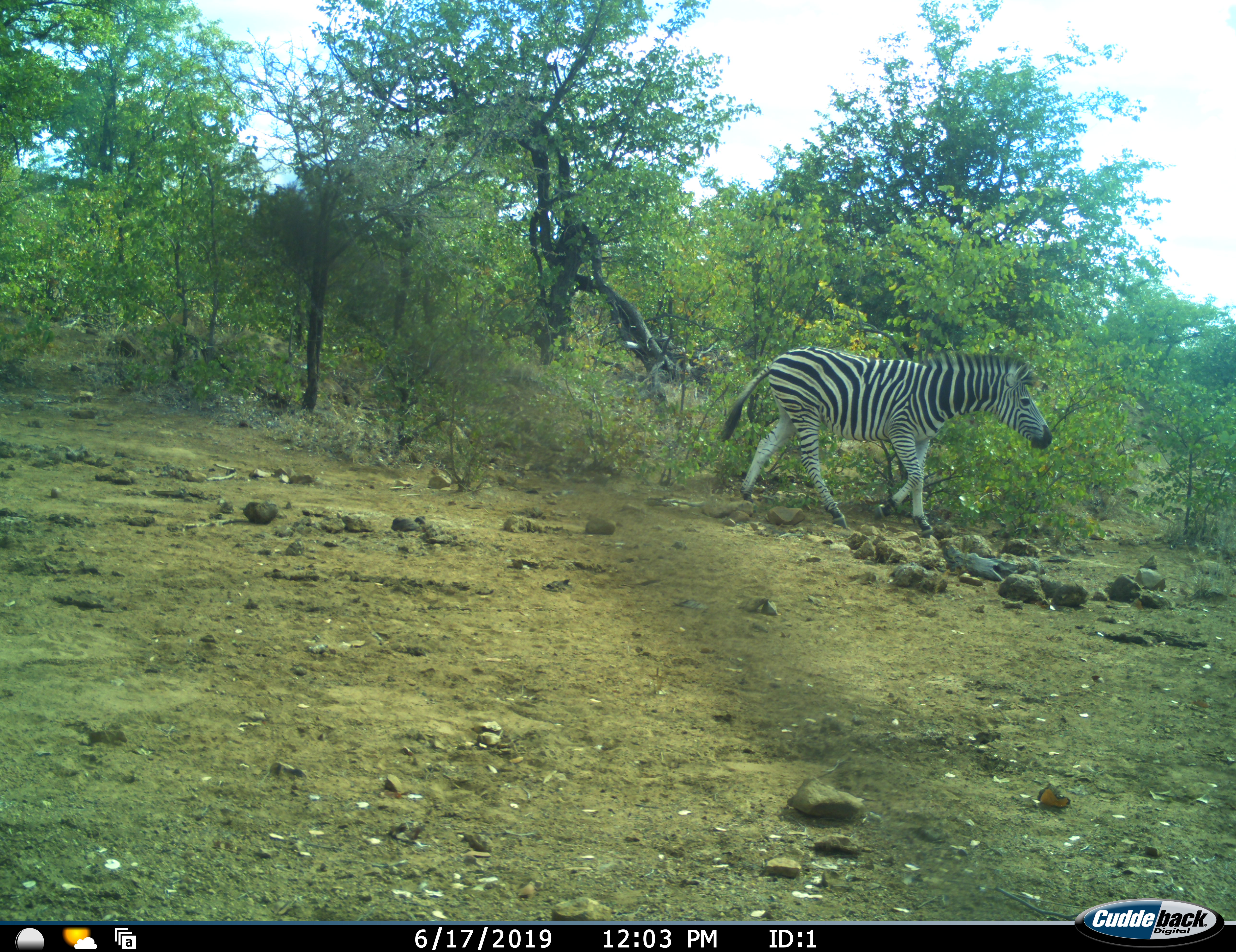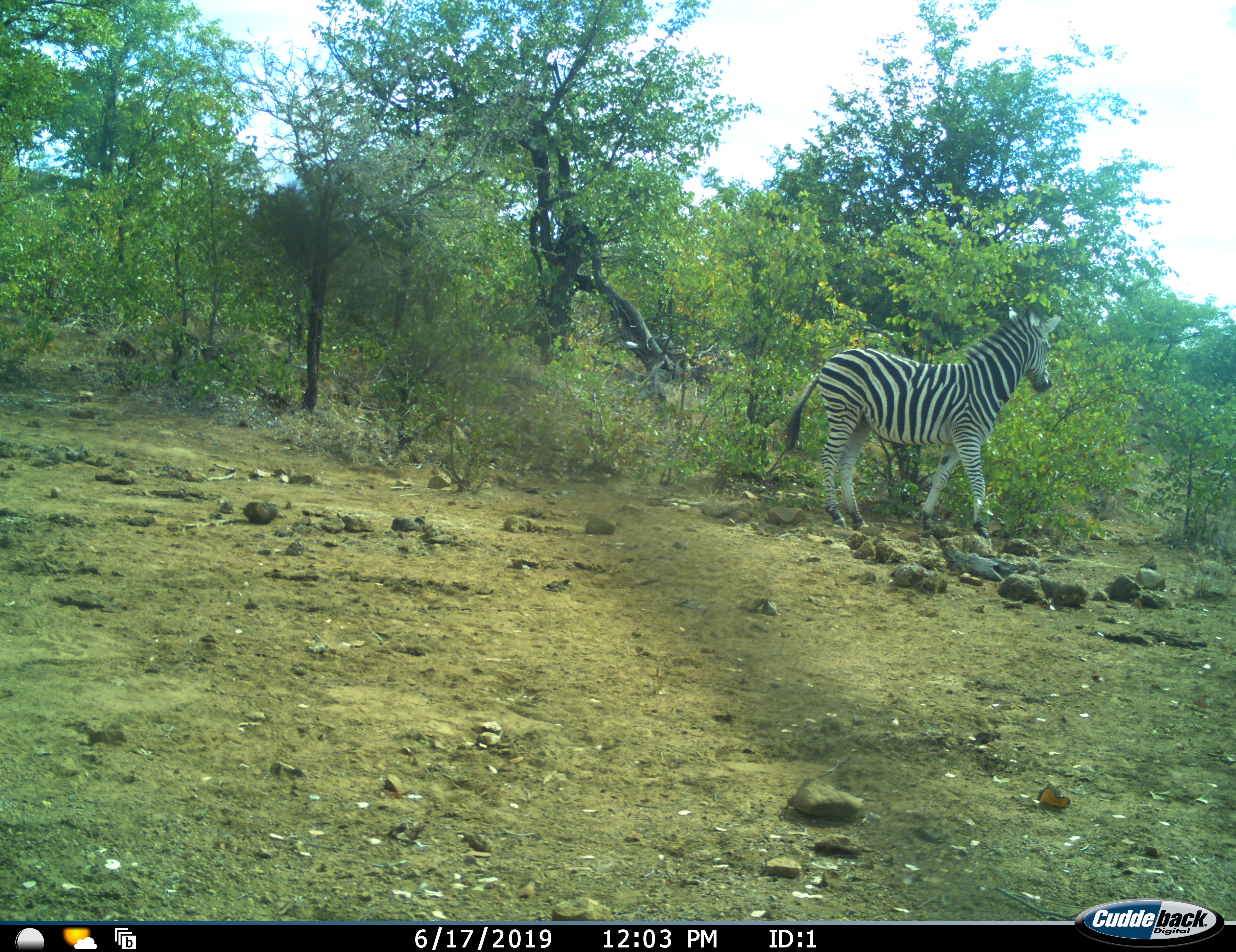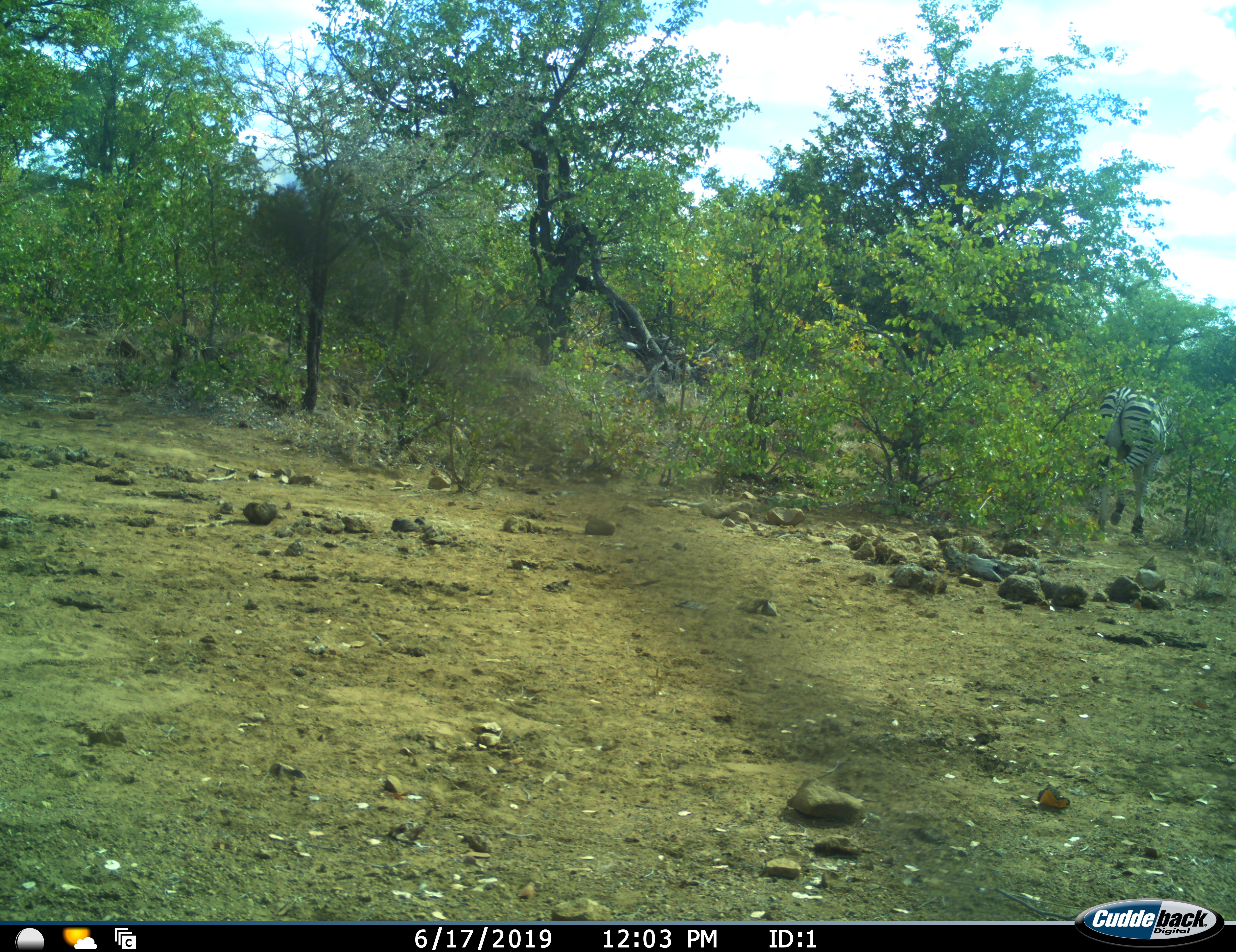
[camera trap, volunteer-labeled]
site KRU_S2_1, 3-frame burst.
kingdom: Animalia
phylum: Chordata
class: Mammalia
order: Perissodactyla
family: Equidae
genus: Equus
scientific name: Equus quagga burchellii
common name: burchell's zebra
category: zebraburchells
Zebraburchells (burchell's zebra) (Equus quagga burchellii), count 1. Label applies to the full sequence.